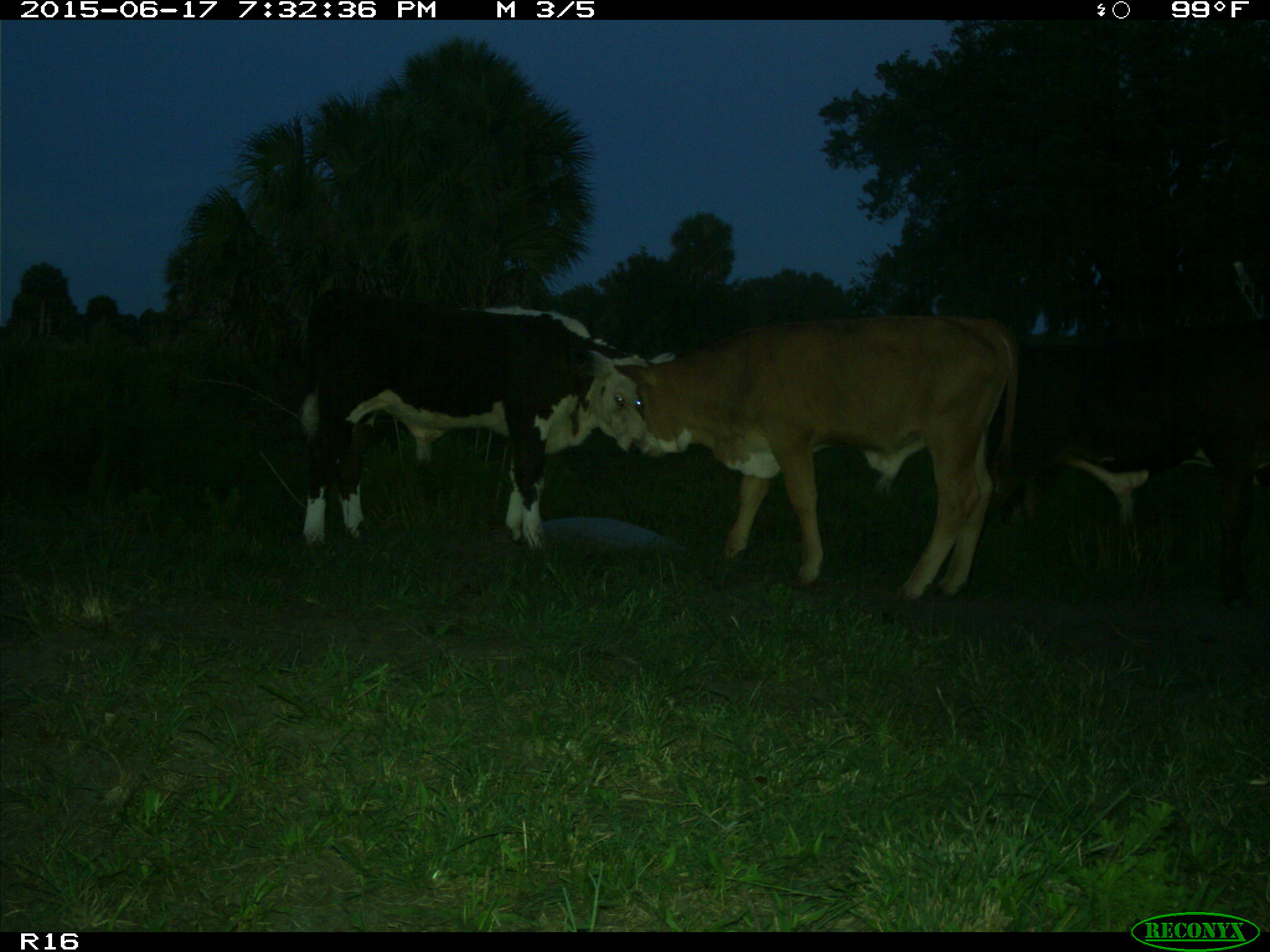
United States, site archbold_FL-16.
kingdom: Animalia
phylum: Chordata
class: Mammalia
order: Artiodactyla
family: Bovidae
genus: Bos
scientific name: Bos taurus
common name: domestic cow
Bos taurus (domestic cow).